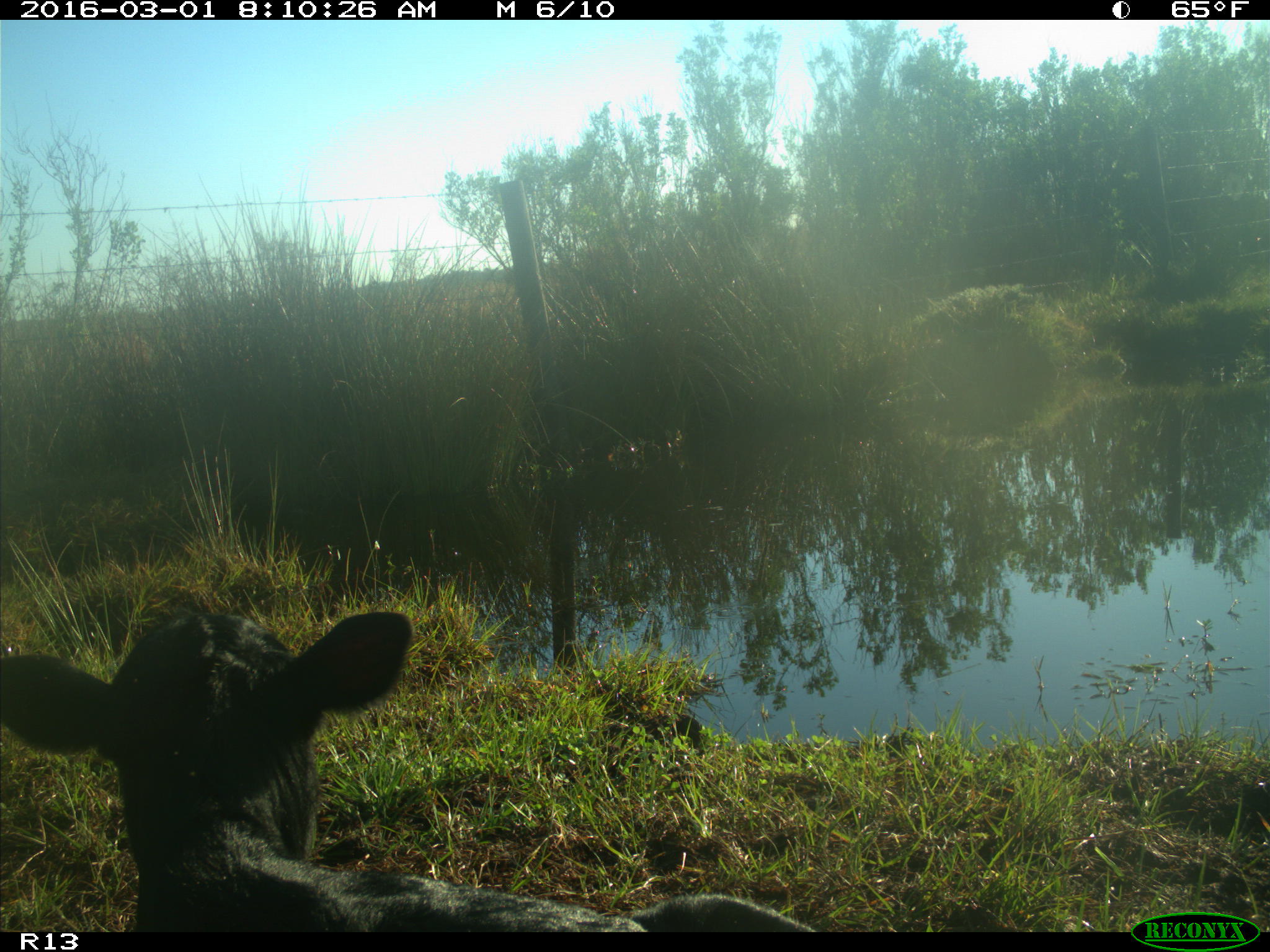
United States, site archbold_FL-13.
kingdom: Animalia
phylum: Chordata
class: Mammalia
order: Artiodactyla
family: Bovidae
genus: Bos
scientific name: Bos taurus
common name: domestic cow